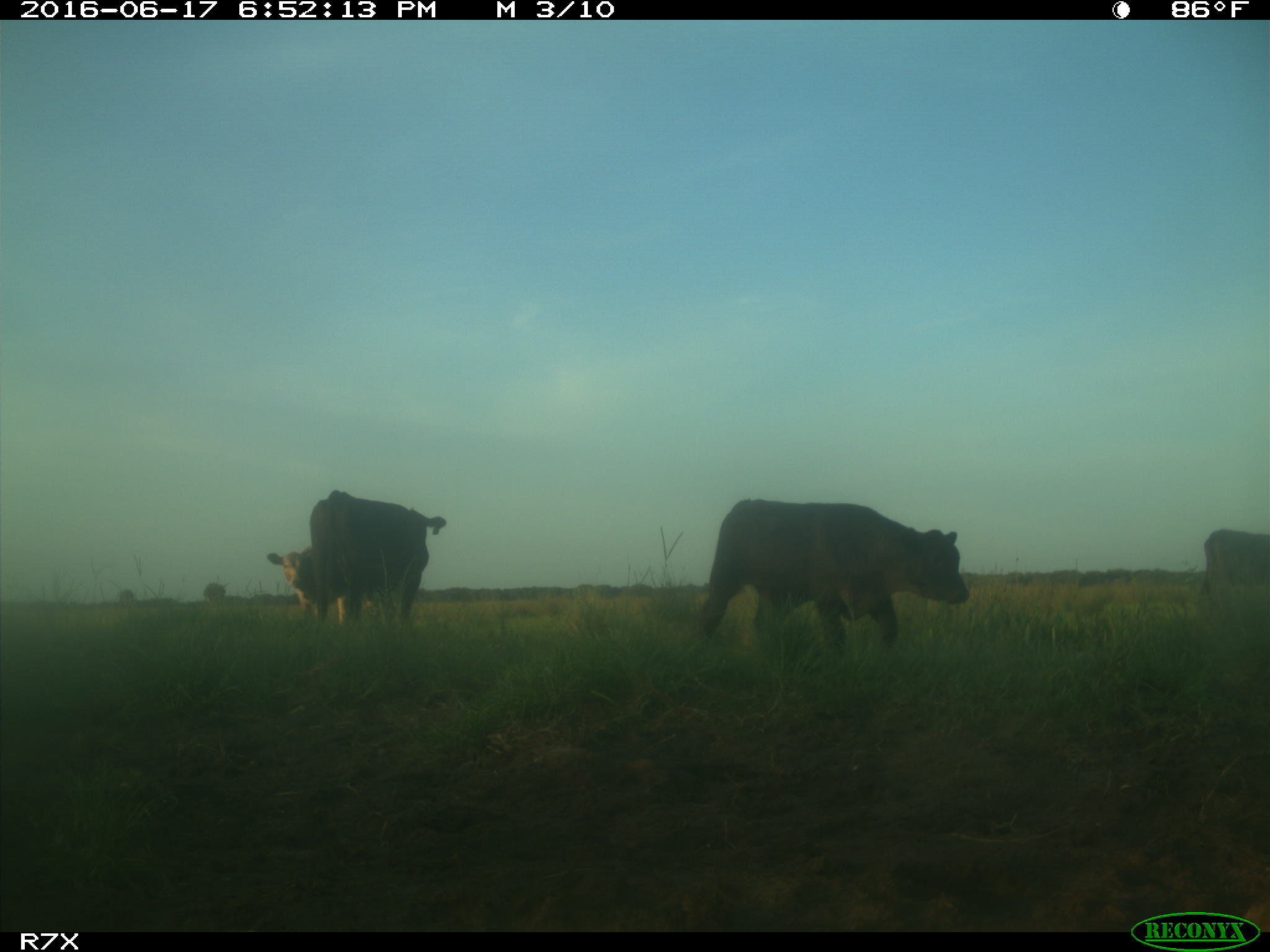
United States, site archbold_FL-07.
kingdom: Animalia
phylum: Chordata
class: Mammalia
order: Artiodactyla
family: Bovidae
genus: Bos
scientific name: Bos taurus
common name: domestic cow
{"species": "Bos taurus (domestic cow)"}